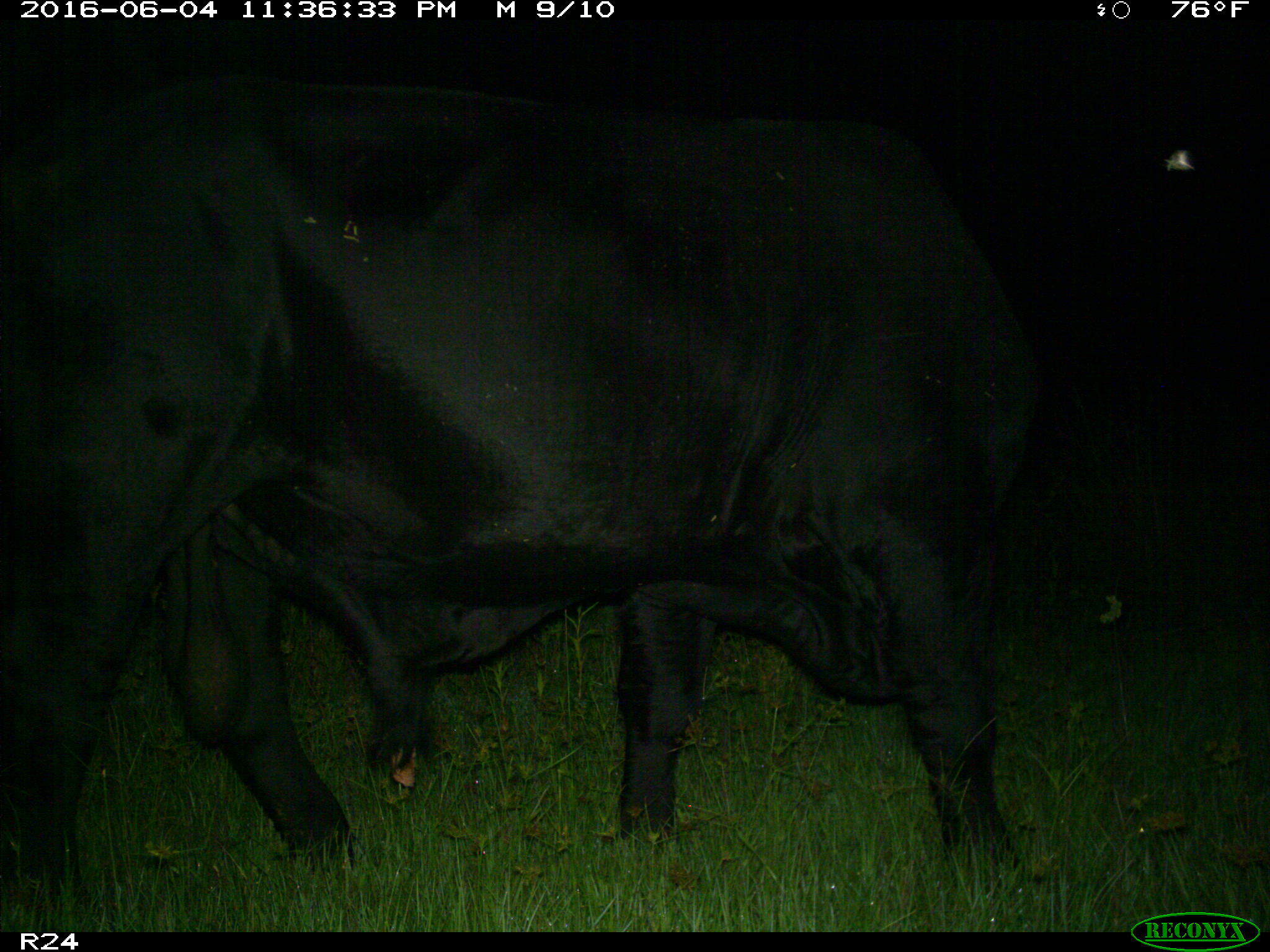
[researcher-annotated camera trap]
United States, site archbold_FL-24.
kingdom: Animalia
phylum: Chordata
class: Mammalia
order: Artiodactyla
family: Bovidae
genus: Bos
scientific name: Bos taurus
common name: domestic cow